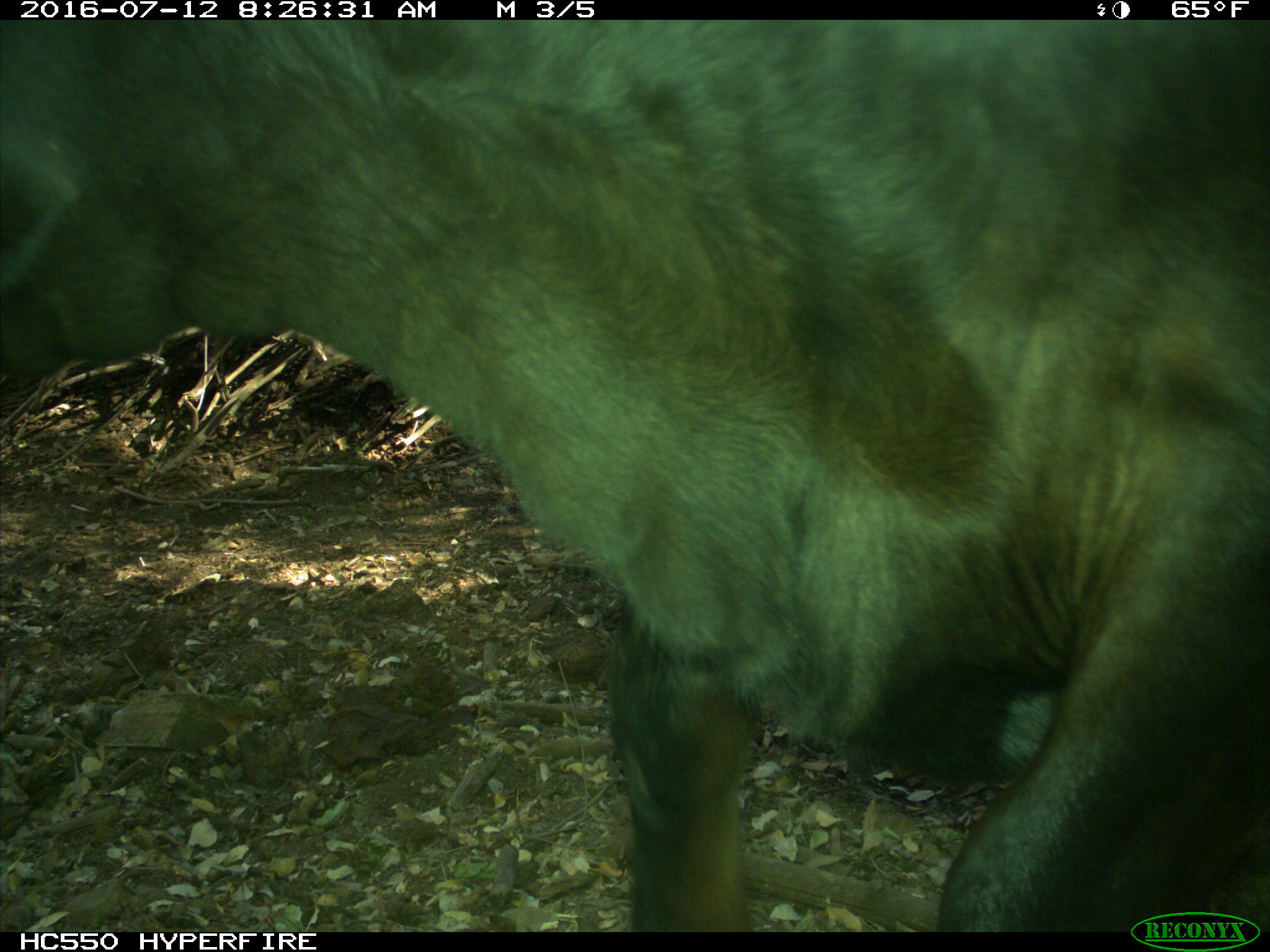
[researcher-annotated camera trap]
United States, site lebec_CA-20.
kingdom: Animalia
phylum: Chordata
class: Mammalia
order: Artiodactyla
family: Bovidae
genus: Bos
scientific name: Bos taurus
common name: domestic cow